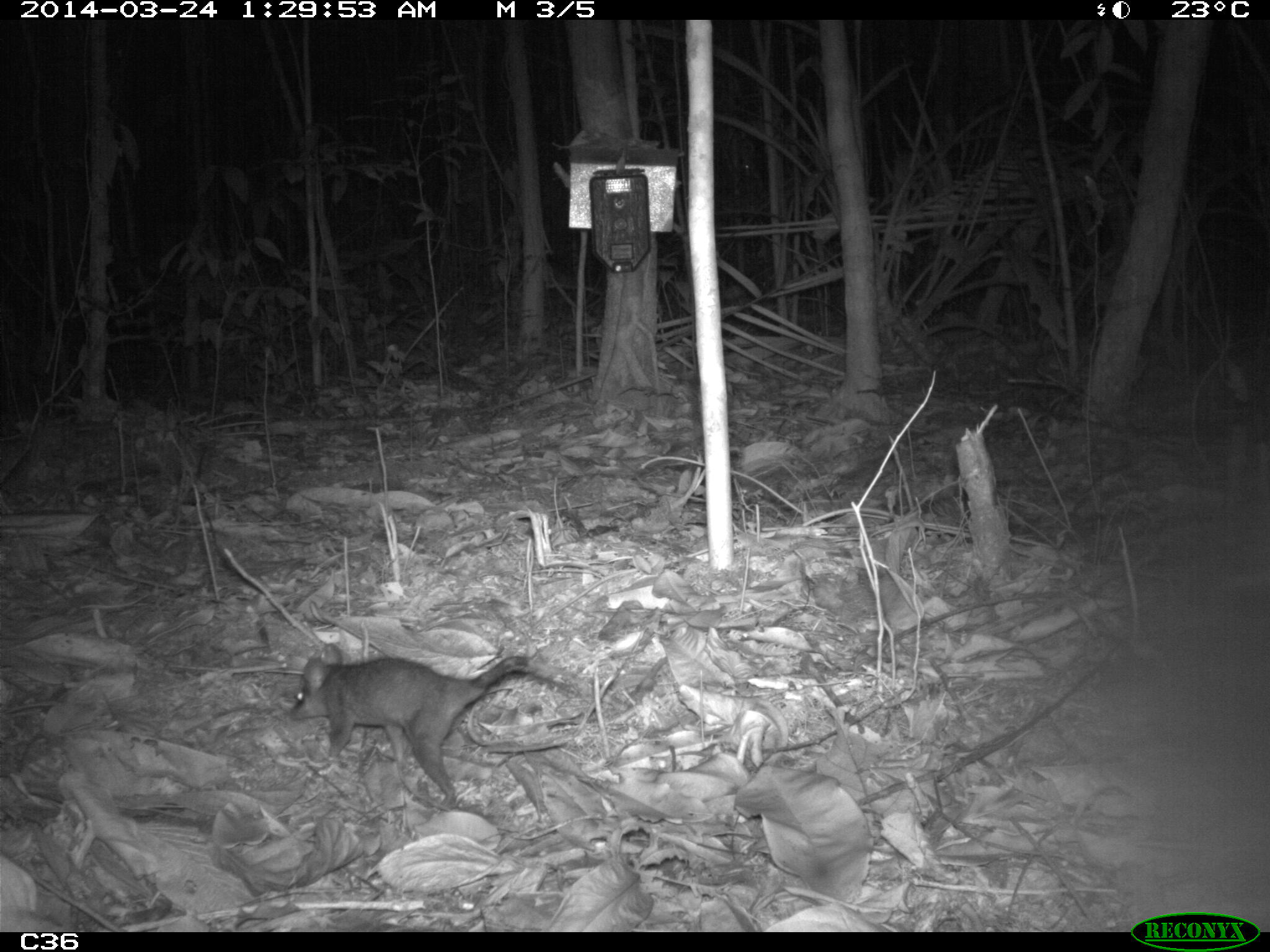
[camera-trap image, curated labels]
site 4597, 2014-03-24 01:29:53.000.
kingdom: Animalia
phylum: Chordata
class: Mammalia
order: Didelphimorphia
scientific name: Didelphimorphia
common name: opossum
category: unknown opossum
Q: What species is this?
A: Unknown opossum (opossum) (Didelphimorphia).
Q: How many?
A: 1.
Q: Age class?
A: Adult.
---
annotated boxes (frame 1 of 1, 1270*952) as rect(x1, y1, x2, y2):
unknown opossum: rect(285, 642, 590, 811)